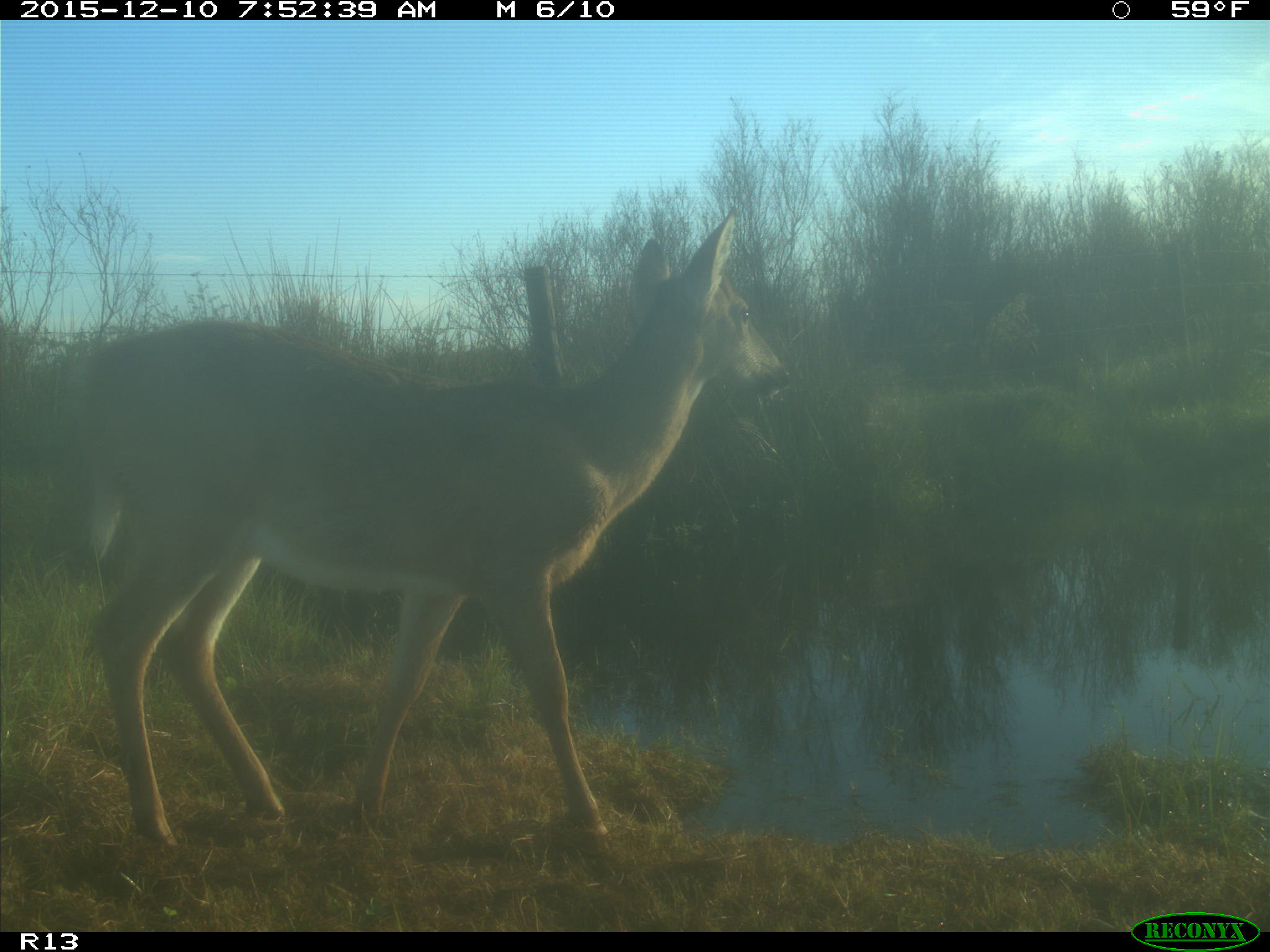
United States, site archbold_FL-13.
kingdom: Animalia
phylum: Chordata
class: Mammalia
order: Artiodactyla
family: Cervidae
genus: Odocoileus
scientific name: Odocoileus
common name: deer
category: unidentified deer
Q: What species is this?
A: Unidentified deer (deer) (Odocoileus).